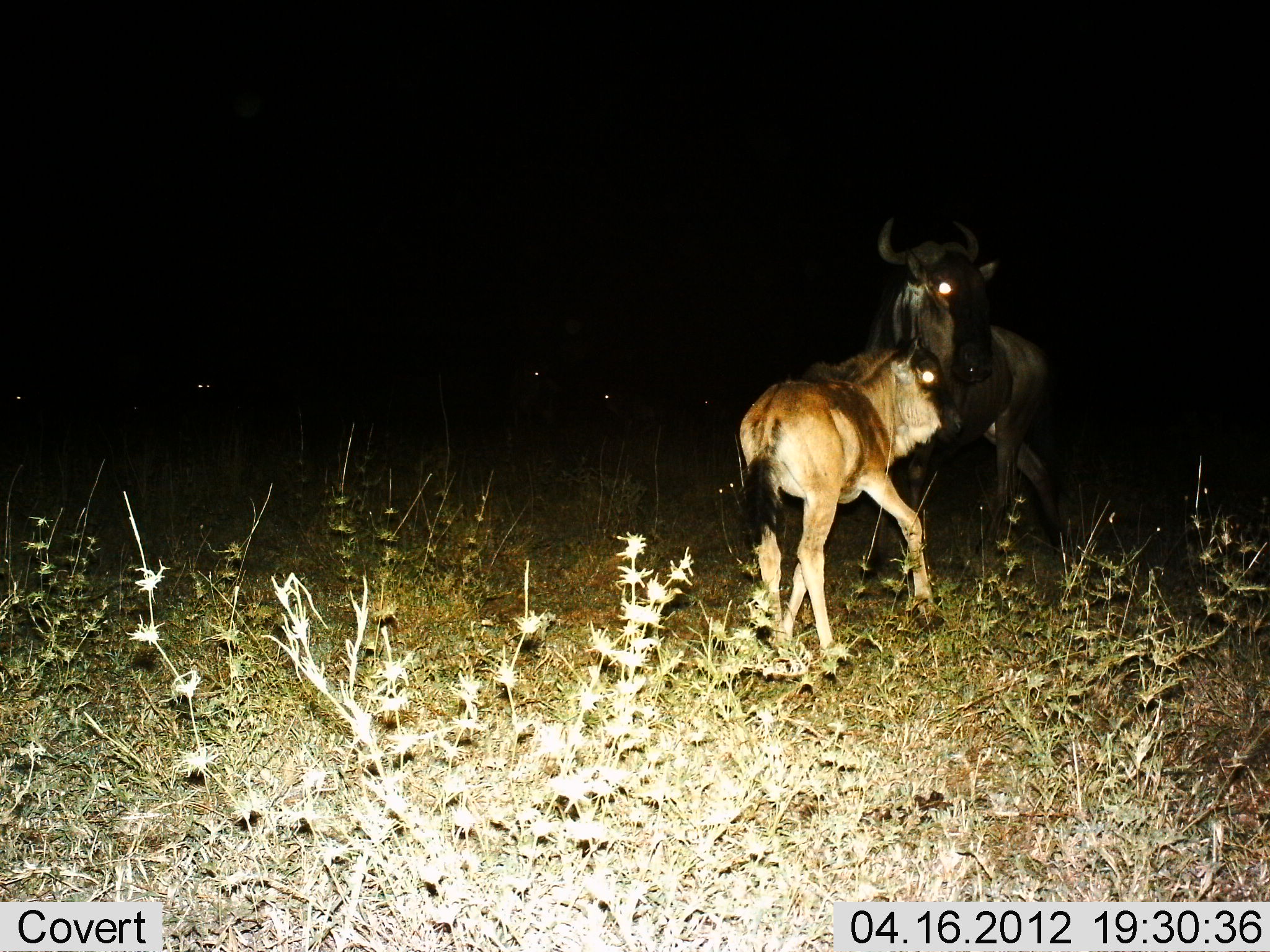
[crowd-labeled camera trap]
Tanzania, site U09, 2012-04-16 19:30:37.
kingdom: Animalia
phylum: Chordata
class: Mammalia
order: Artiodactyla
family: Bovidae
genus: Connochaetes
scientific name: Connochaetes taurinus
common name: blue wildebeest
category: wildebeest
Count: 2.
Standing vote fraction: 74%.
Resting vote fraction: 4%.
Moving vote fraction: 22%.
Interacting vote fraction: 13%.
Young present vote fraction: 78%.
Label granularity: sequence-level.